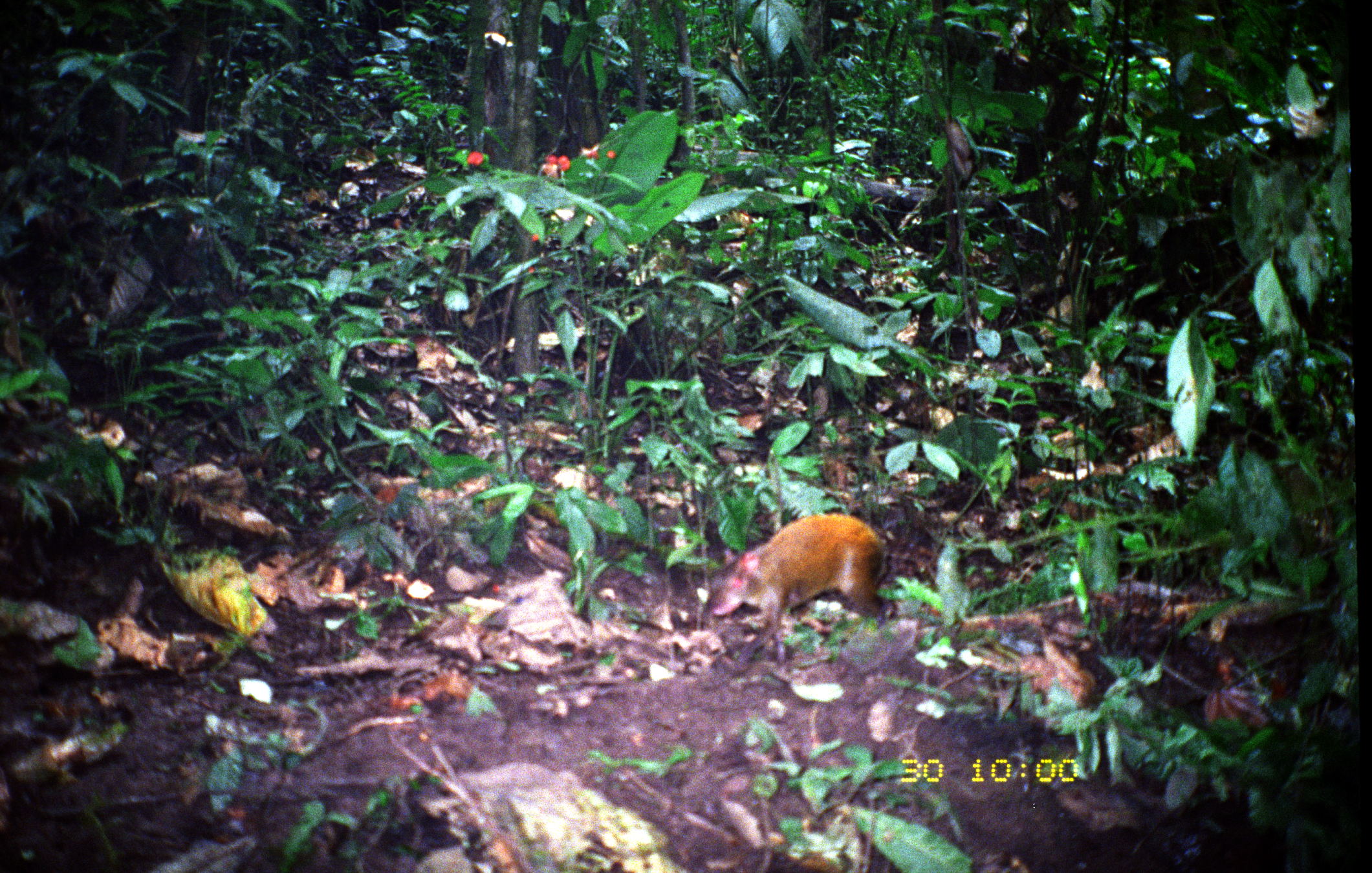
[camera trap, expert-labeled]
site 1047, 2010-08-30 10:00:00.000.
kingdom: Animalia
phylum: Chordata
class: Mammalia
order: Rodentia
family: Dasyproctidae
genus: Dasyprocta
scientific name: Dasyprocta punctata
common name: central american agouti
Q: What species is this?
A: Dasyprocta punctata (central american agouti).